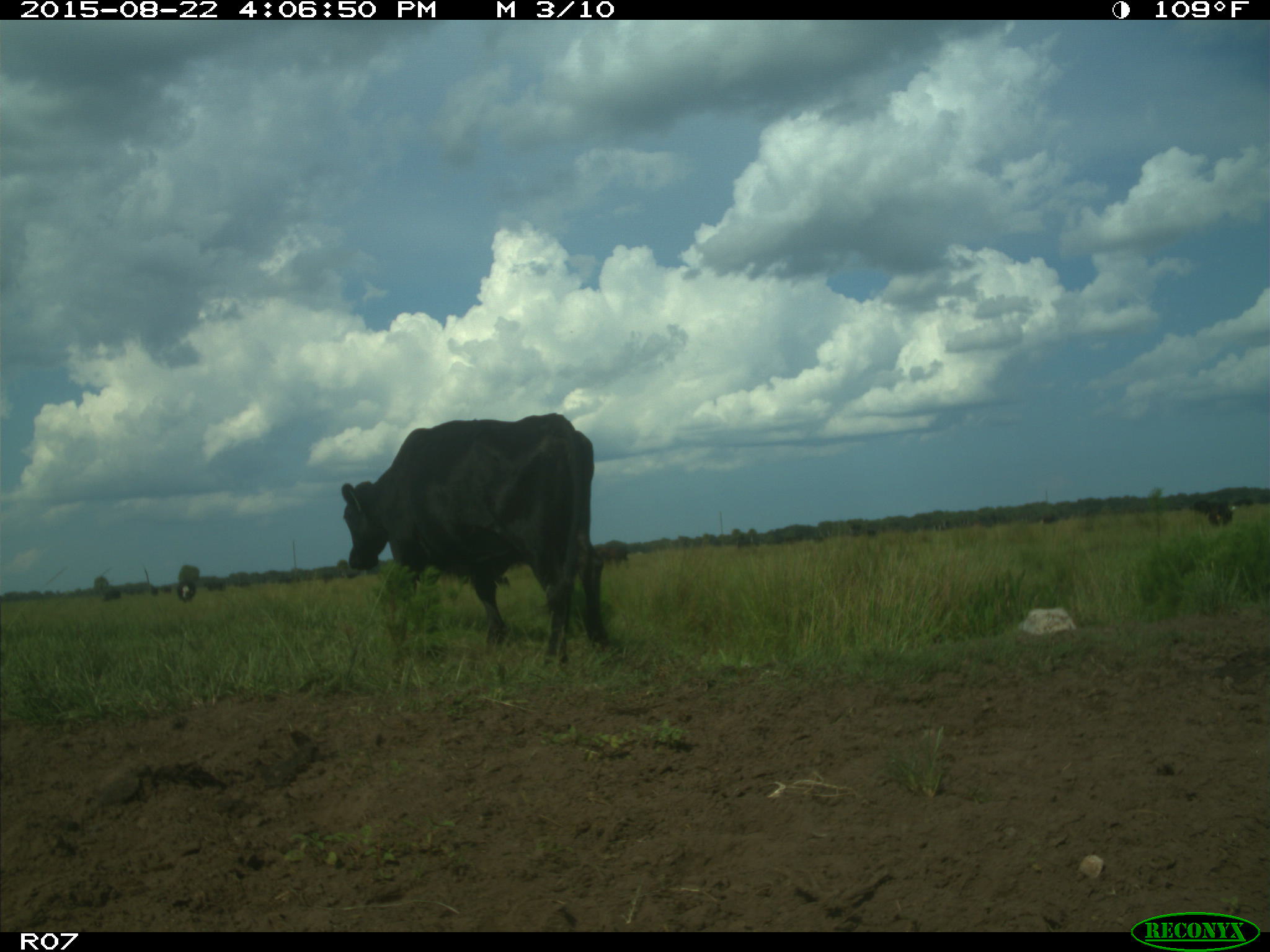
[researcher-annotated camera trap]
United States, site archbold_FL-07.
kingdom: Animalia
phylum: Chordata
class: Mammalia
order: Artiodactyla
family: Bovidae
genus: Bos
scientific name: Bos taurus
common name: domestic cow